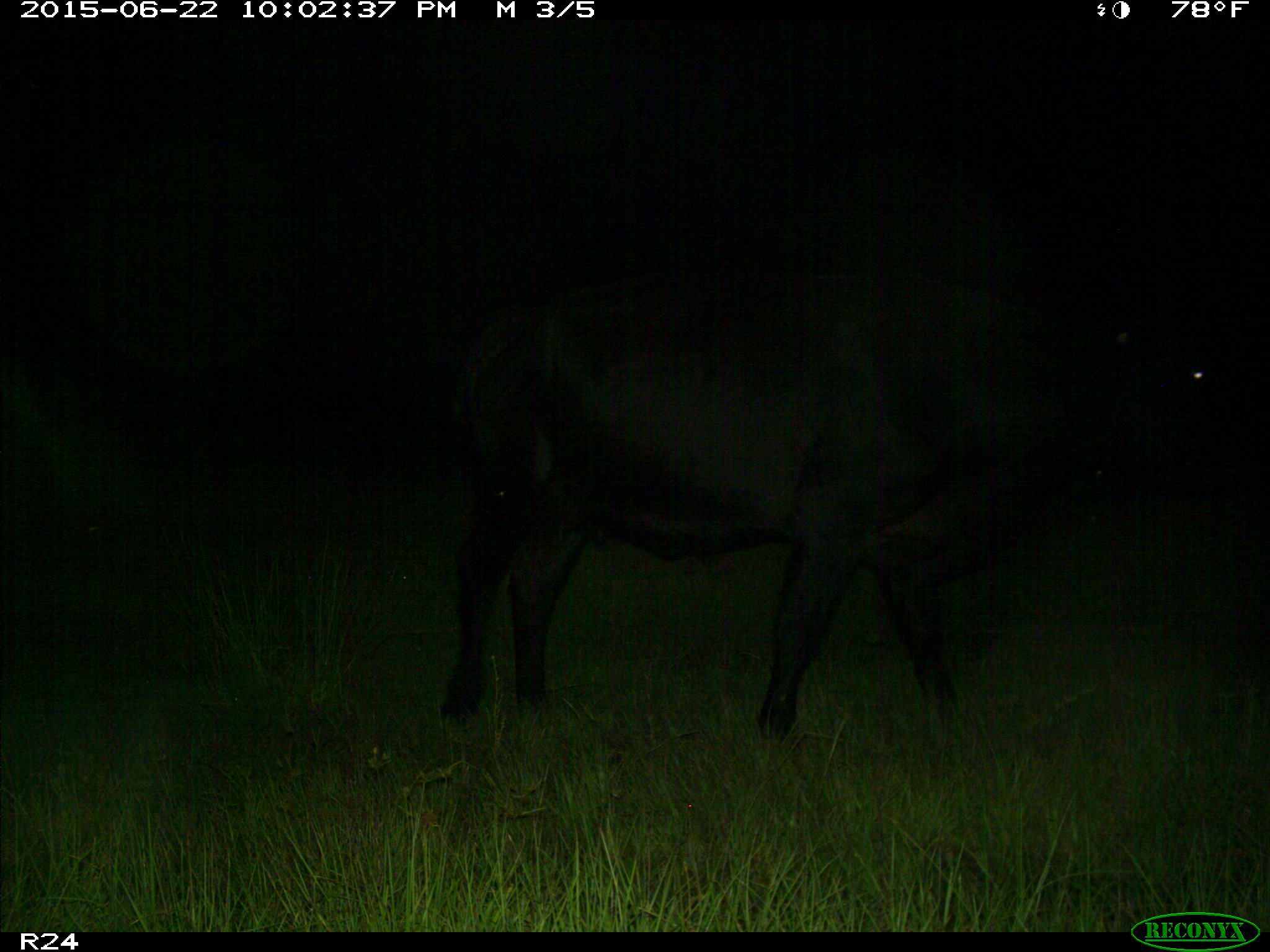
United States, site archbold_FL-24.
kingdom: Animalia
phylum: Chordata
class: Mammalia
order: Artiodactyla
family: Bovidae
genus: Bos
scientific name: Bos taurus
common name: domestic cow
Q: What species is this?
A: Bos taurus (domestic cow).